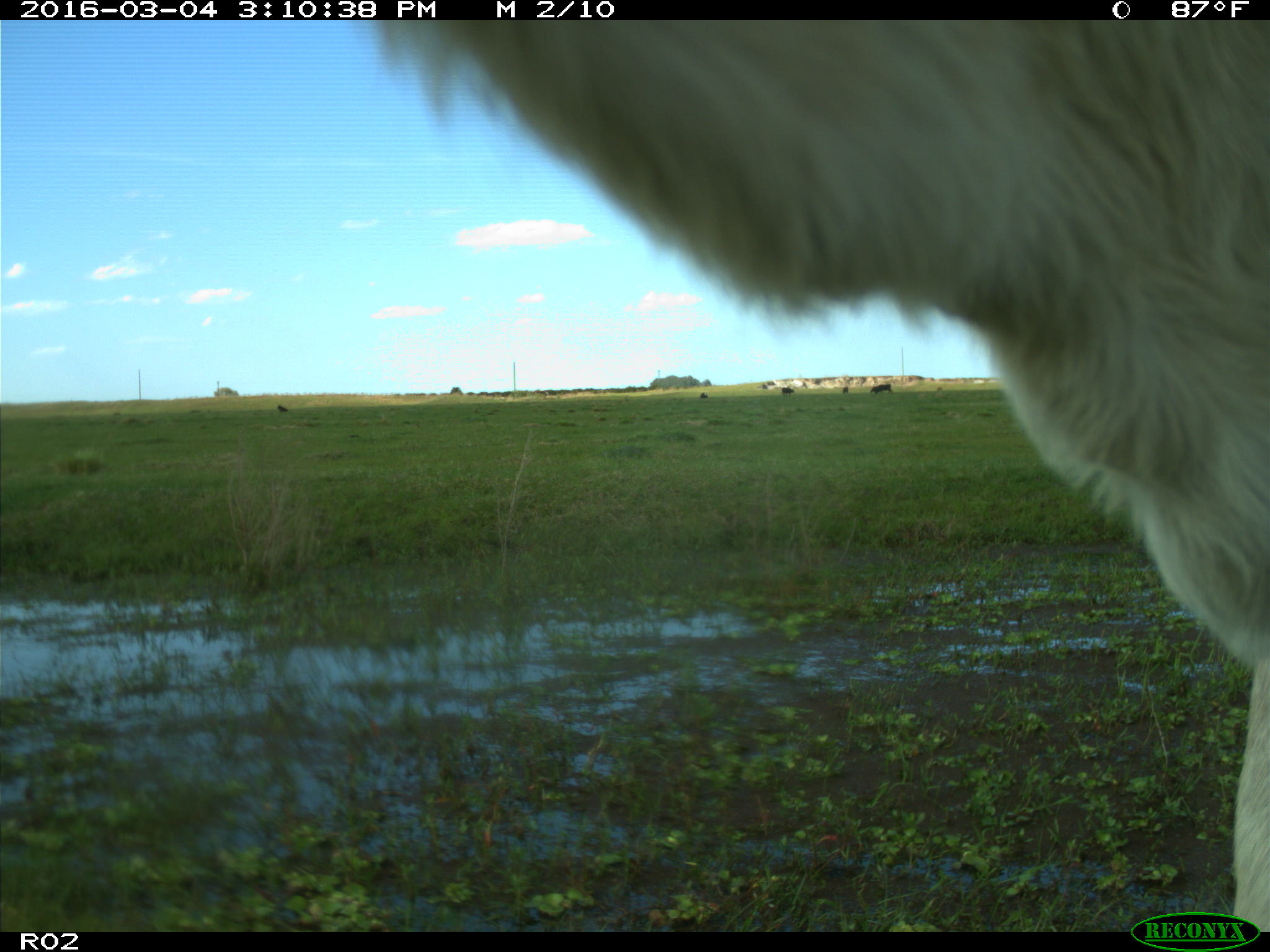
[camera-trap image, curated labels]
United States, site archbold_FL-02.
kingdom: Animalia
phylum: Chordata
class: Mammalia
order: Artiodactyla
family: Bovidae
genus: Bos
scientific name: Bos taurus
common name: domestic cow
Bos taurus (domestic cow).